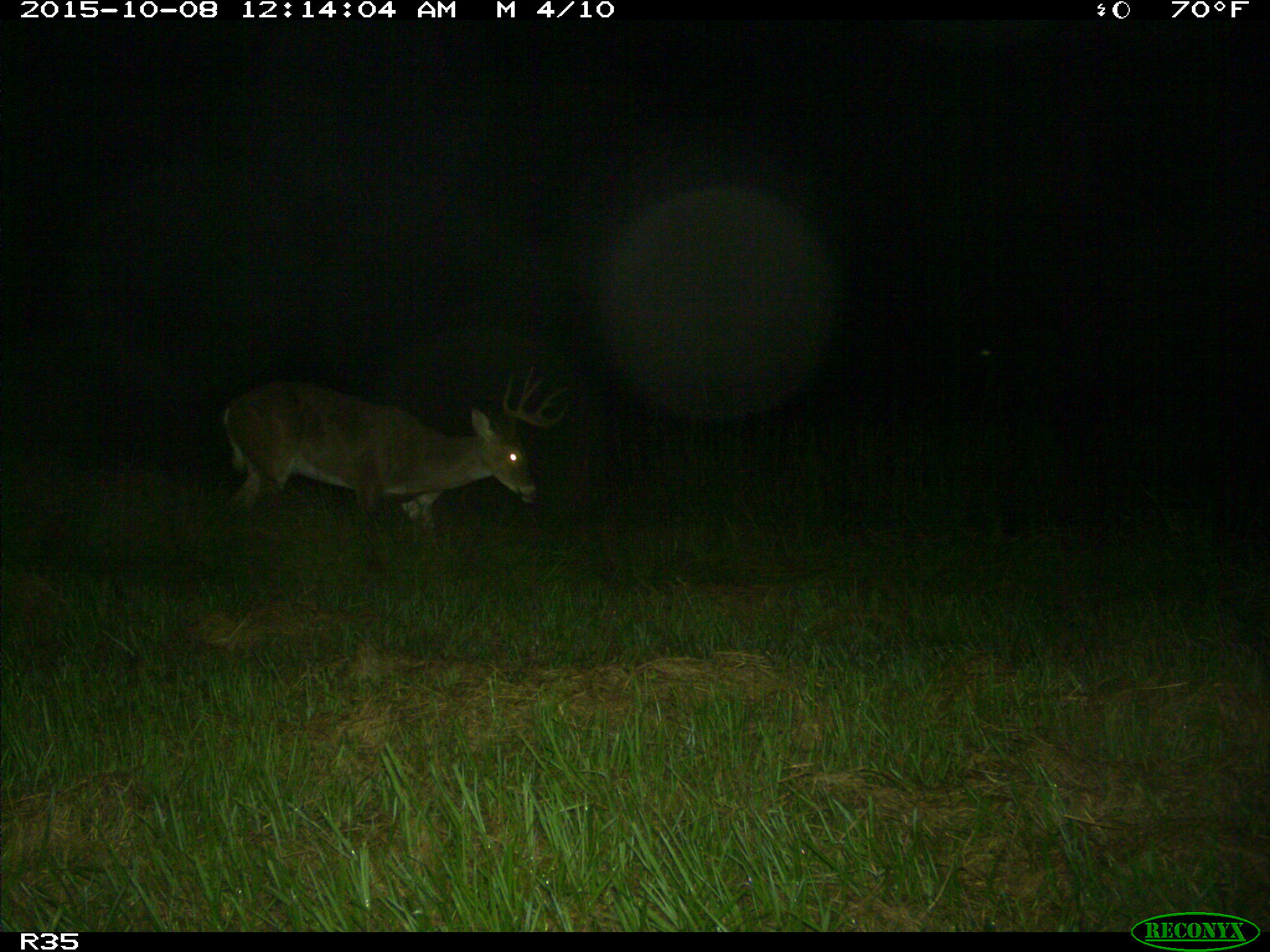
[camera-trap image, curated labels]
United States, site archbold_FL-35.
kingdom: Animalia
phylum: Chordata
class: Mammalia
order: Artiodactyla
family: Cervidae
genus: Odocoileus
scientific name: Odocoileus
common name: deer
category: unidentified deer